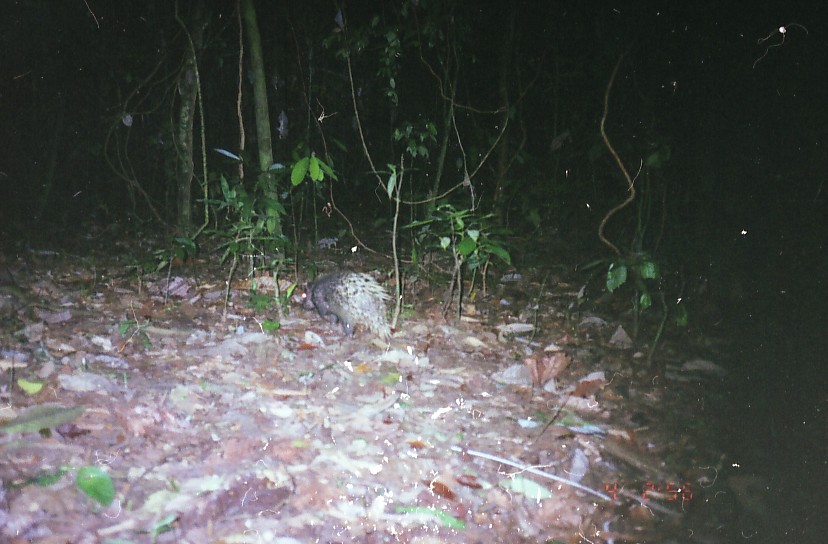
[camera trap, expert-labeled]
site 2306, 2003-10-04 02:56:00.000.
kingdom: Animalia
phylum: Chordata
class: Mammalia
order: Rodentia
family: Hystricidae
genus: Hystrix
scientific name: Hystrix brachyura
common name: east asian porcupine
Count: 1.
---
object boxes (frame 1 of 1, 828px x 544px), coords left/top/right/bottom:
hystrix brachyura: 303/270/392/345